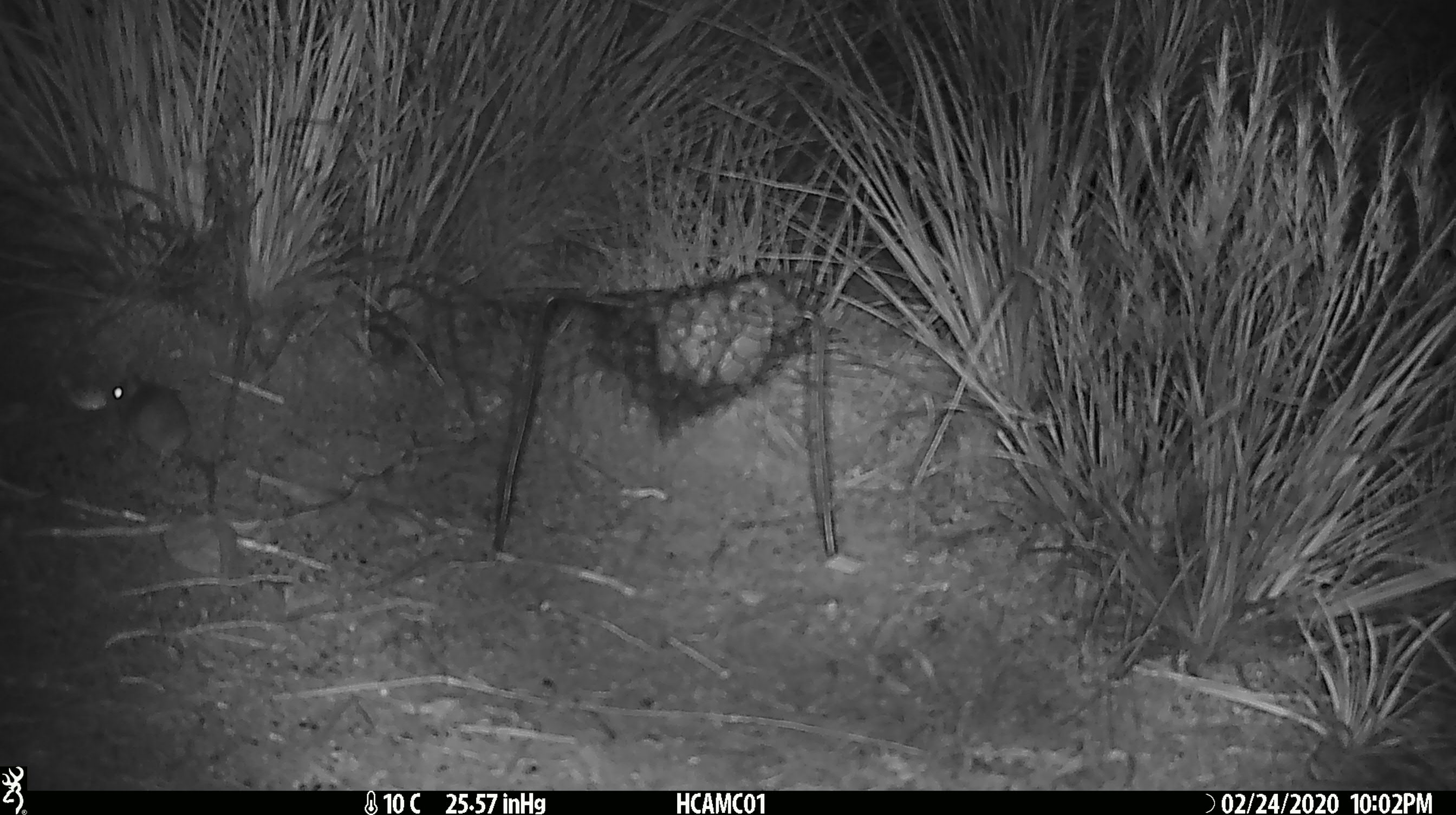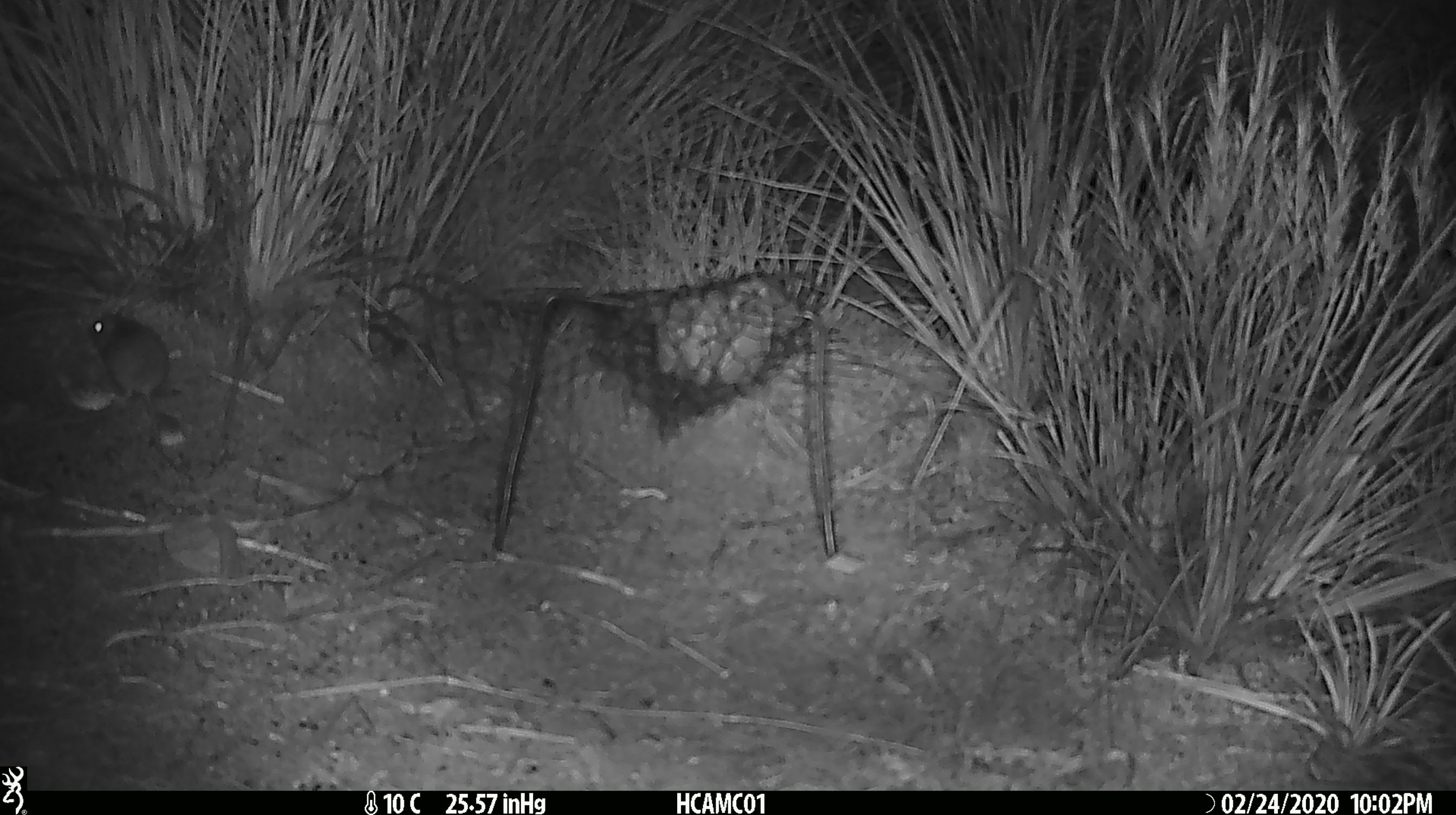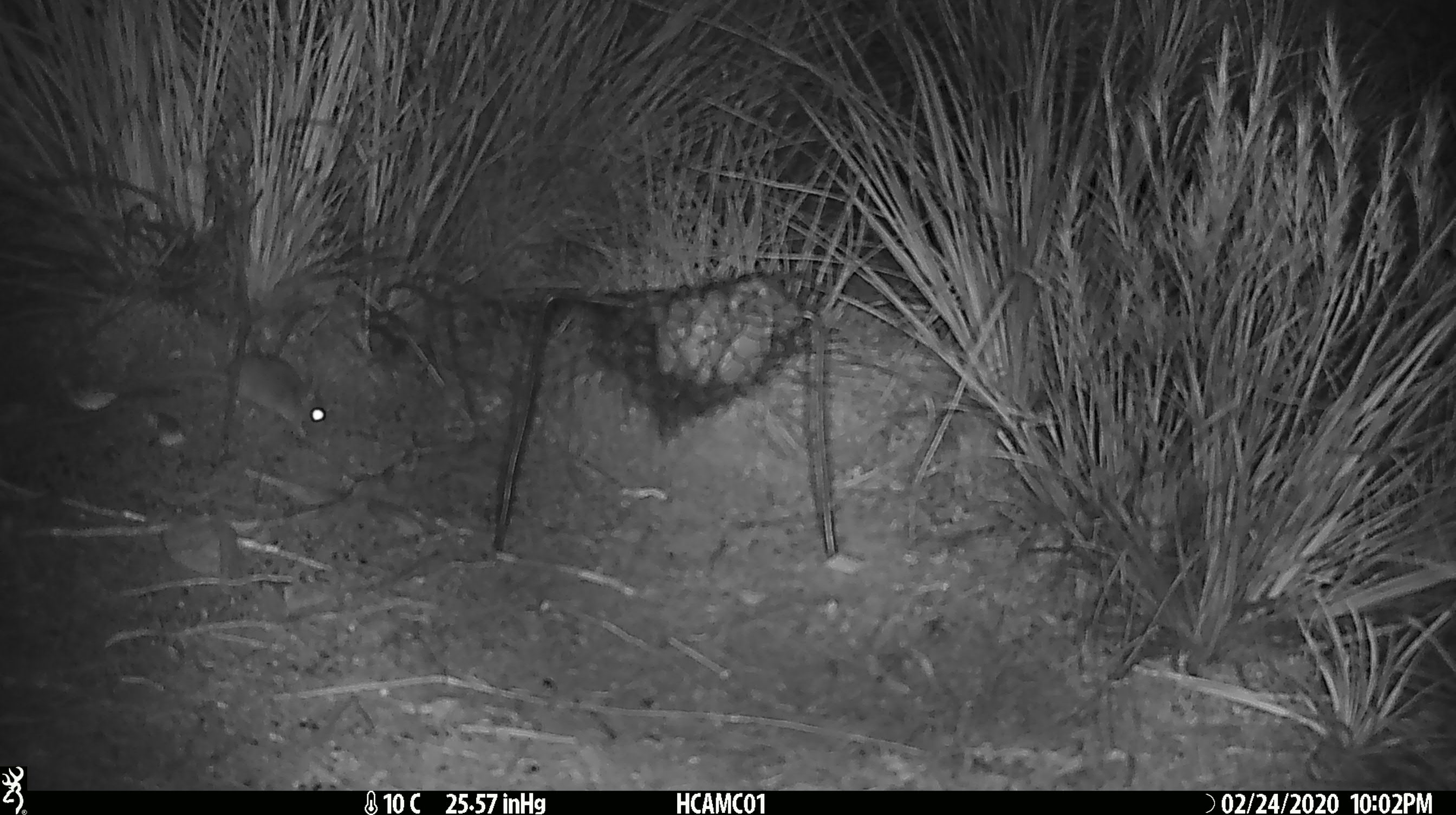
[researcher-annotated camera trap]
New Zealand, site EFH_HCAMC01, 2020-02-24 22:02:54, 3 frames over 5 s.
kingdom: Animalia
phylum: Chordata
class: Mammalia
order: Rodentia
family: Muridae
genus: Mus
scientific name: Mus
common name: mouse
Mouse (Mus).